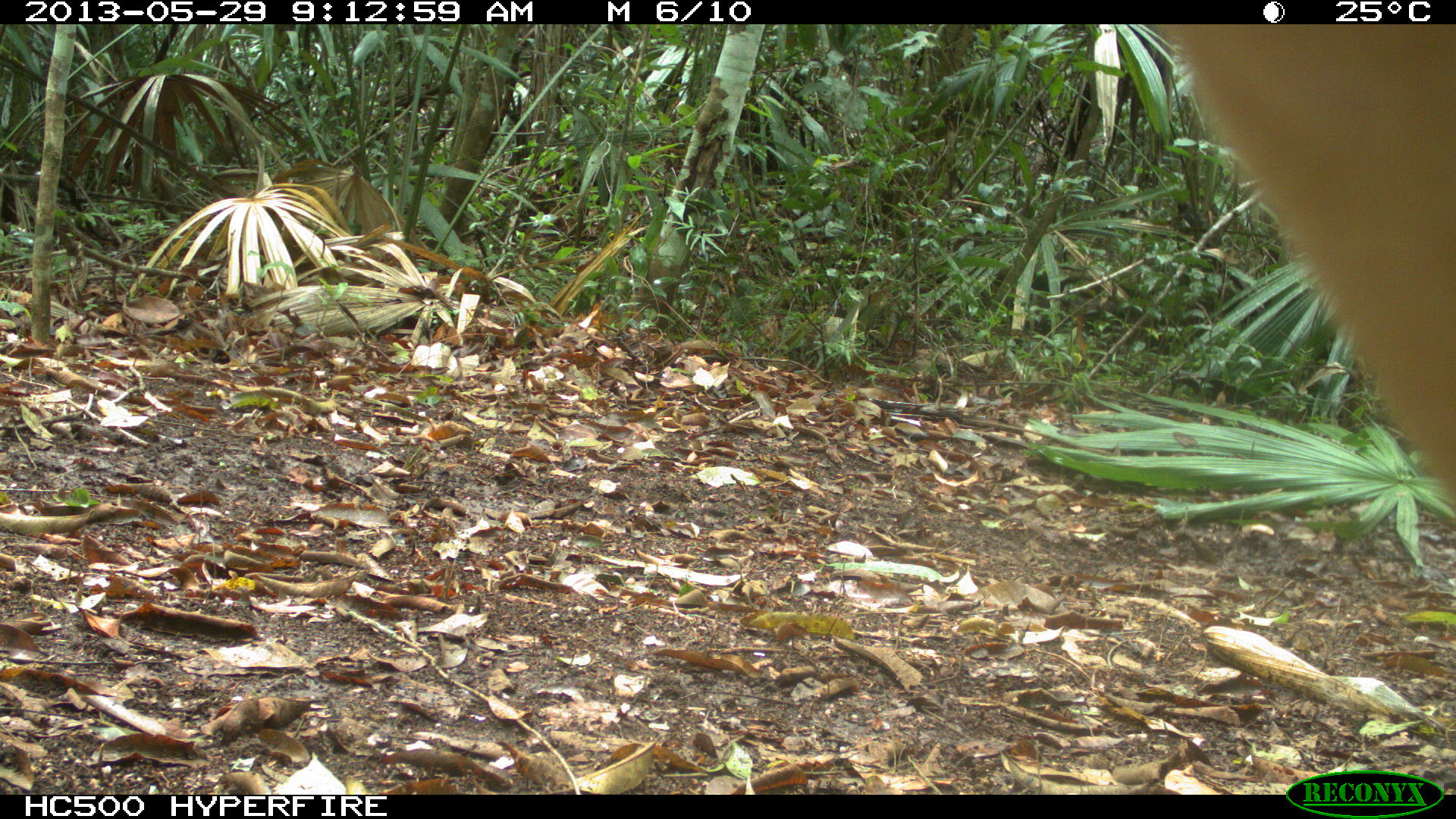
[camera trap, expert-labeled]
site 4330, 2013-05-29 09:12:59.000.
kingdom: Animalia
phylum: Chordata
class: Mammalia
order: Artiodactyla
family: Cervidae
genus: Mazama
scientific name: Mazama temama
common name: central american red brocket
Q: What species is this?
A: Mazama temama (central american red brocket).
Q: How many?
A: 1.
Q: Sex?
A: Female.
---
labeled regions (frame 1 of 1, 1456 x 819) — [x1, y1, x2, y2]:
mazama temama: [1153, 25, 1456, 504]